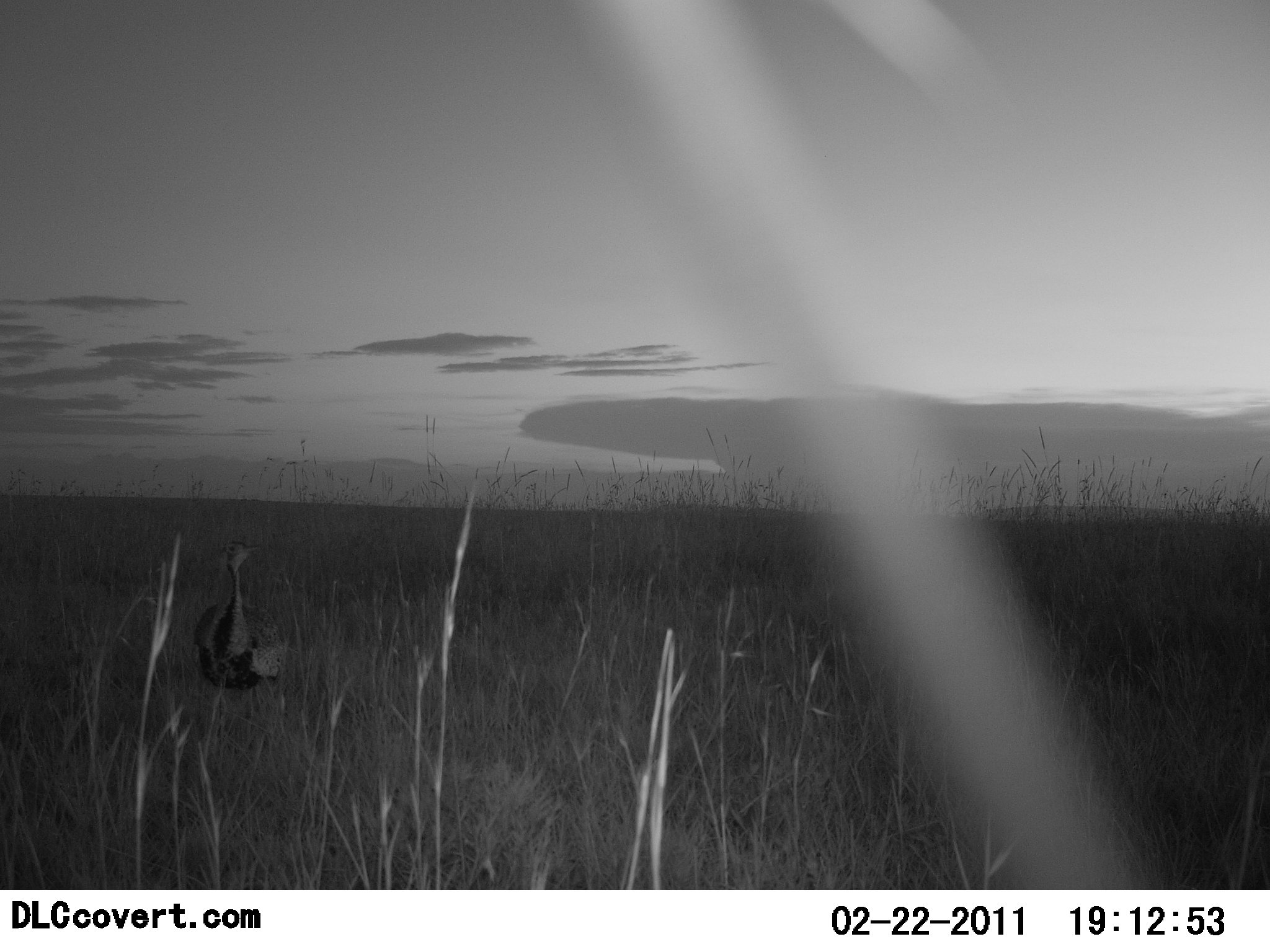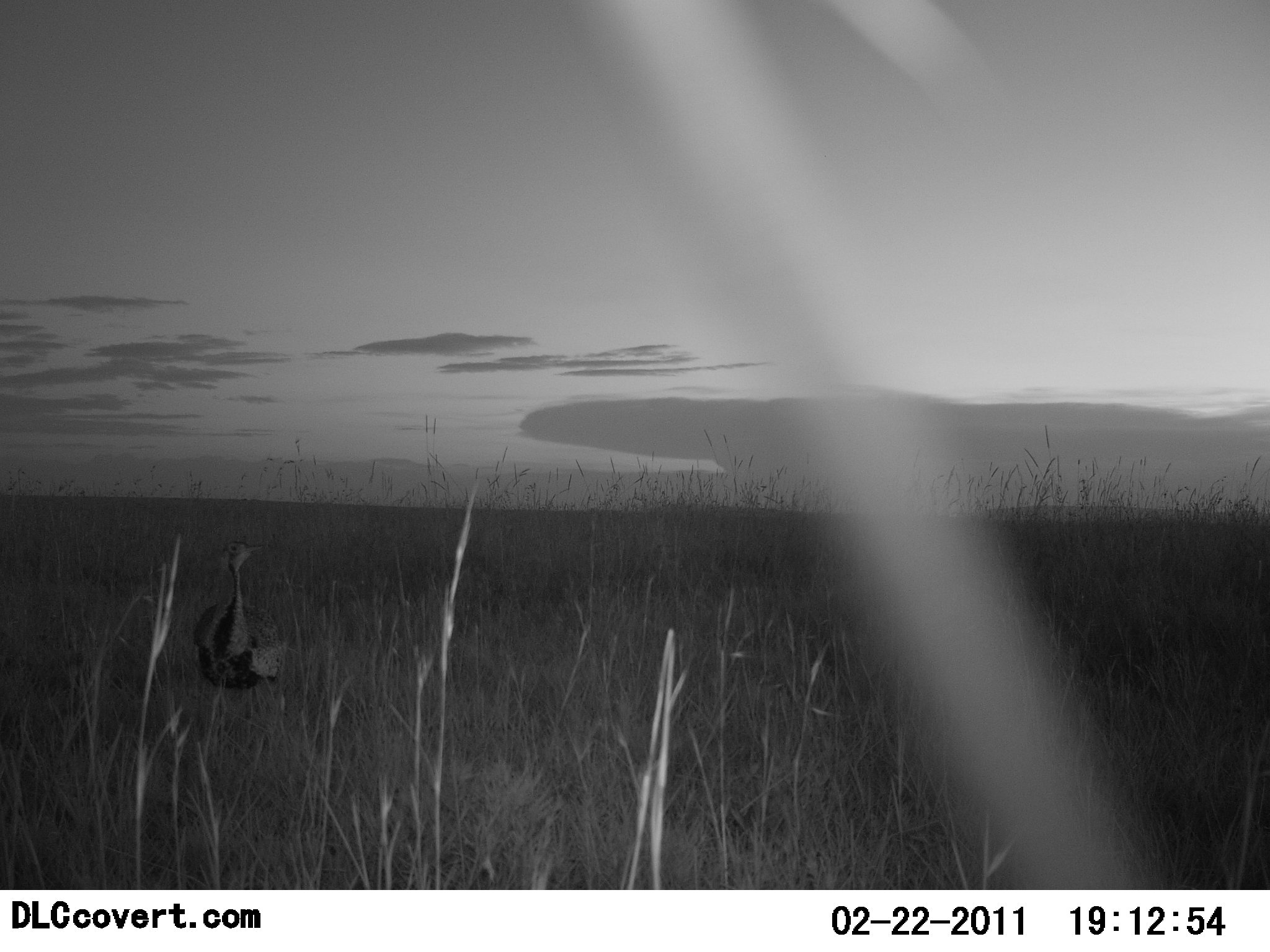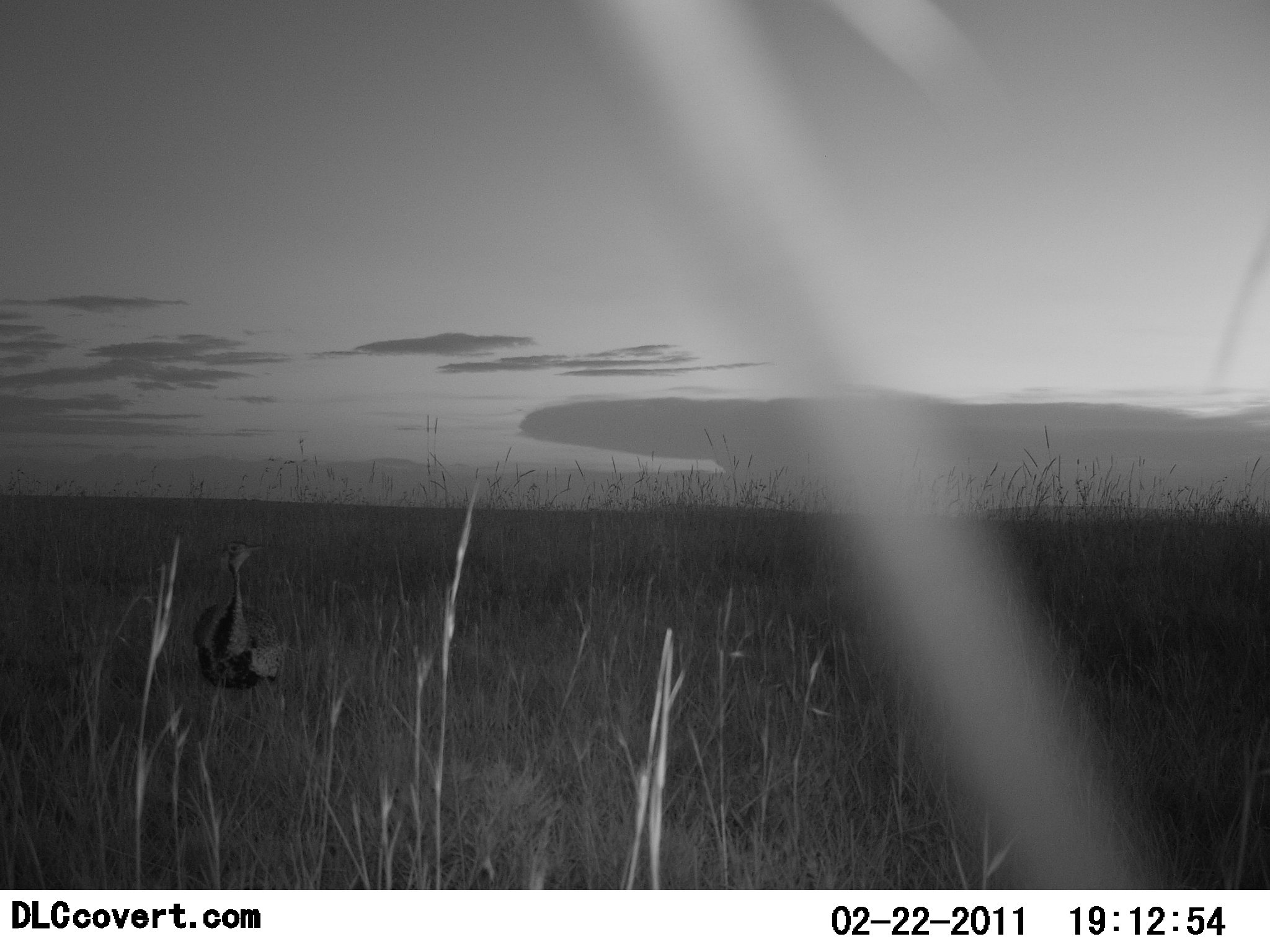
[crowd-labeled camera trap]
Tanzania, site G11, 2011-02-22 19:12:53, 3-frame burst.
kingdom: Animalia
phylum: Chordata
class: Aves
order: Otidiformes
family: Otididae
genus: Ardeotis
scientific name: Ardeotis kori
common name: kori bustard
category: koribustard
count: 1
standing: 100%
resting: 0%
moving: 0%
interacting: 0%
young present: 0%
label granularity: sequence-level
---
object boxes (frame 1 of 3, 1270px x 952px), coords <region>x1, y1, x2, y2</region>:
animal: <region>192, 541, 283, 739</region>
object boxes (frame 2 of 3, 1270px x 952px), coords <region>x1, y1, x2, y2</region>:
animal: <region>189, 539, 284, 761</region>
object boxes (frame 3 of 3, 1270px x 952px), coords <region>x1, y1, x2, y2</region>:
animal: <region>189, 539, 284, 757</region>